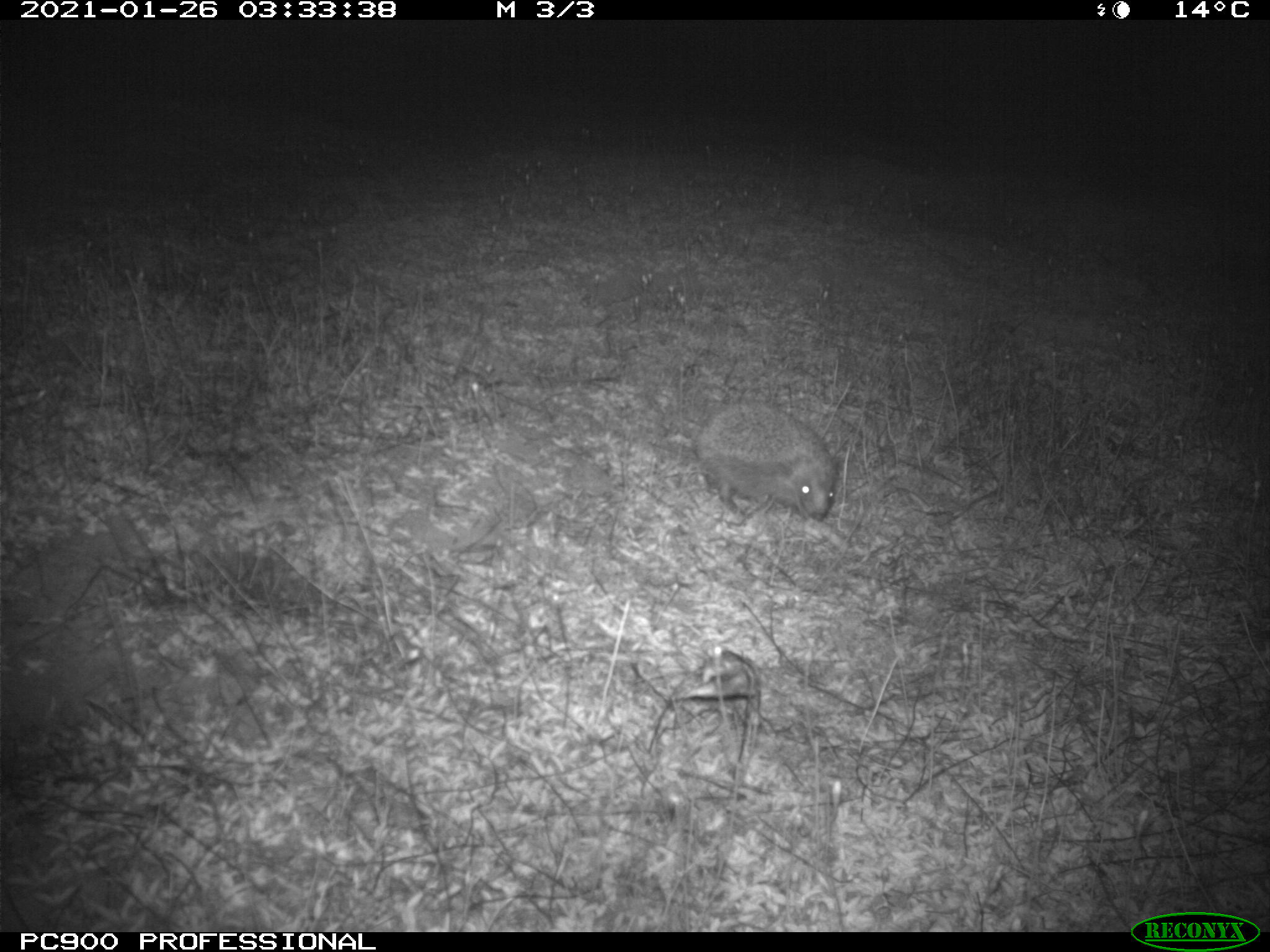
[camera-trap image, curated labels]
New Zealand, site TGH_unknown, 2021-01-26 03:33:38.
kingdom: Animalia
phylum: Chordata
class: Mammalia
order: Eulipotyphla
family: Erinaceidae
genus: Erinaceus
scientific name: Erinaceus europaeus europaeus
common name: european hedgehog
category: hedgehog